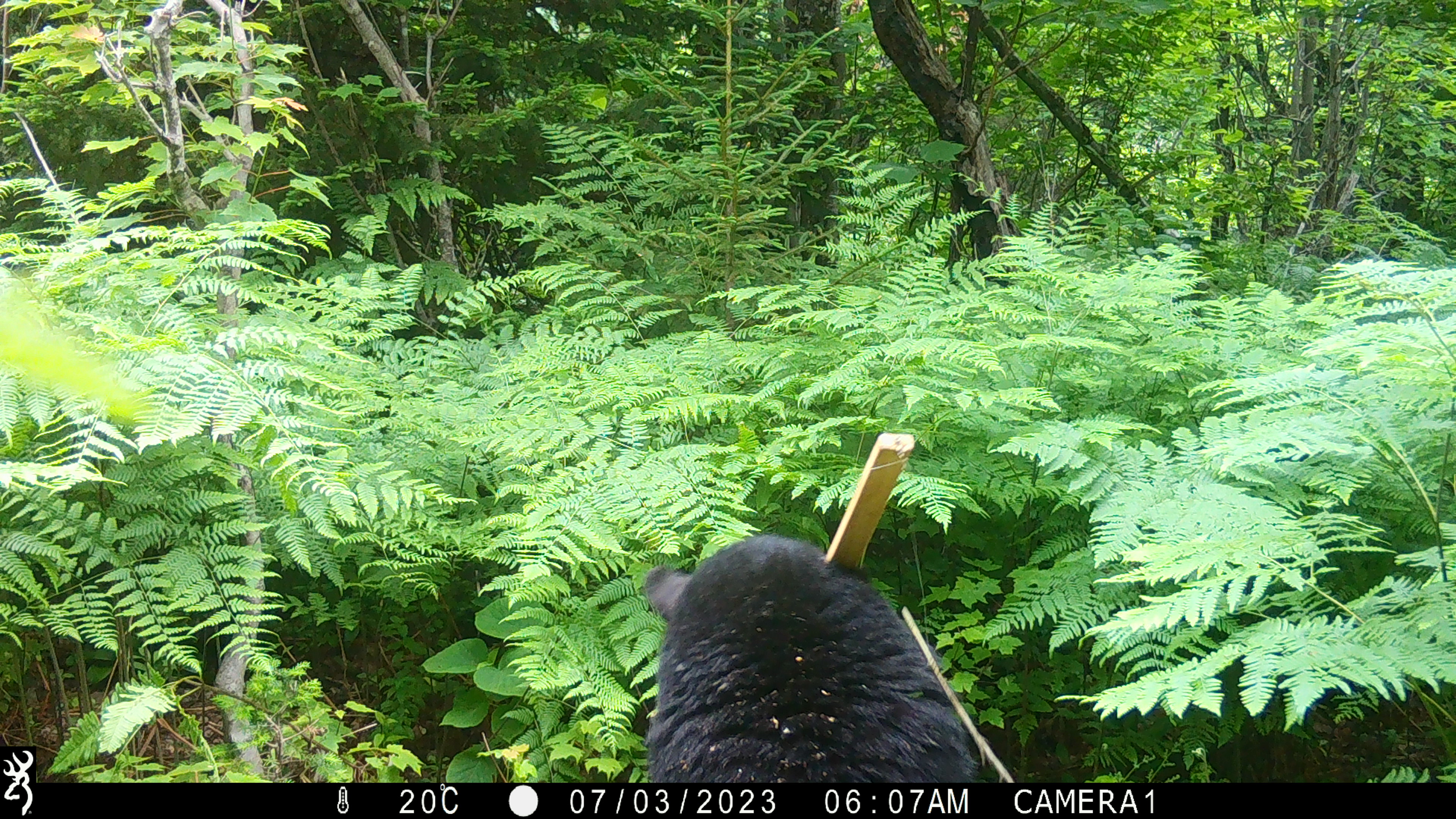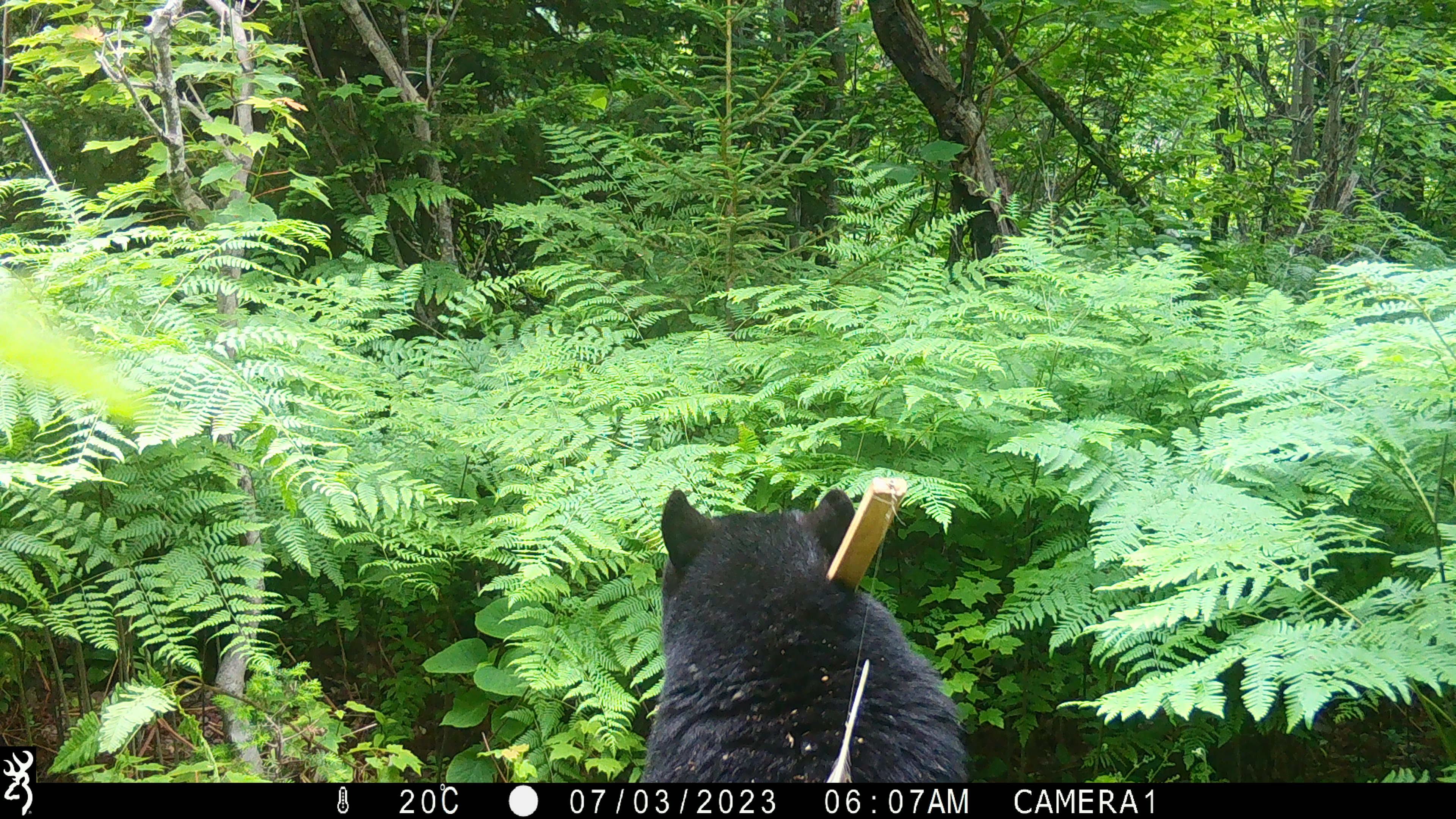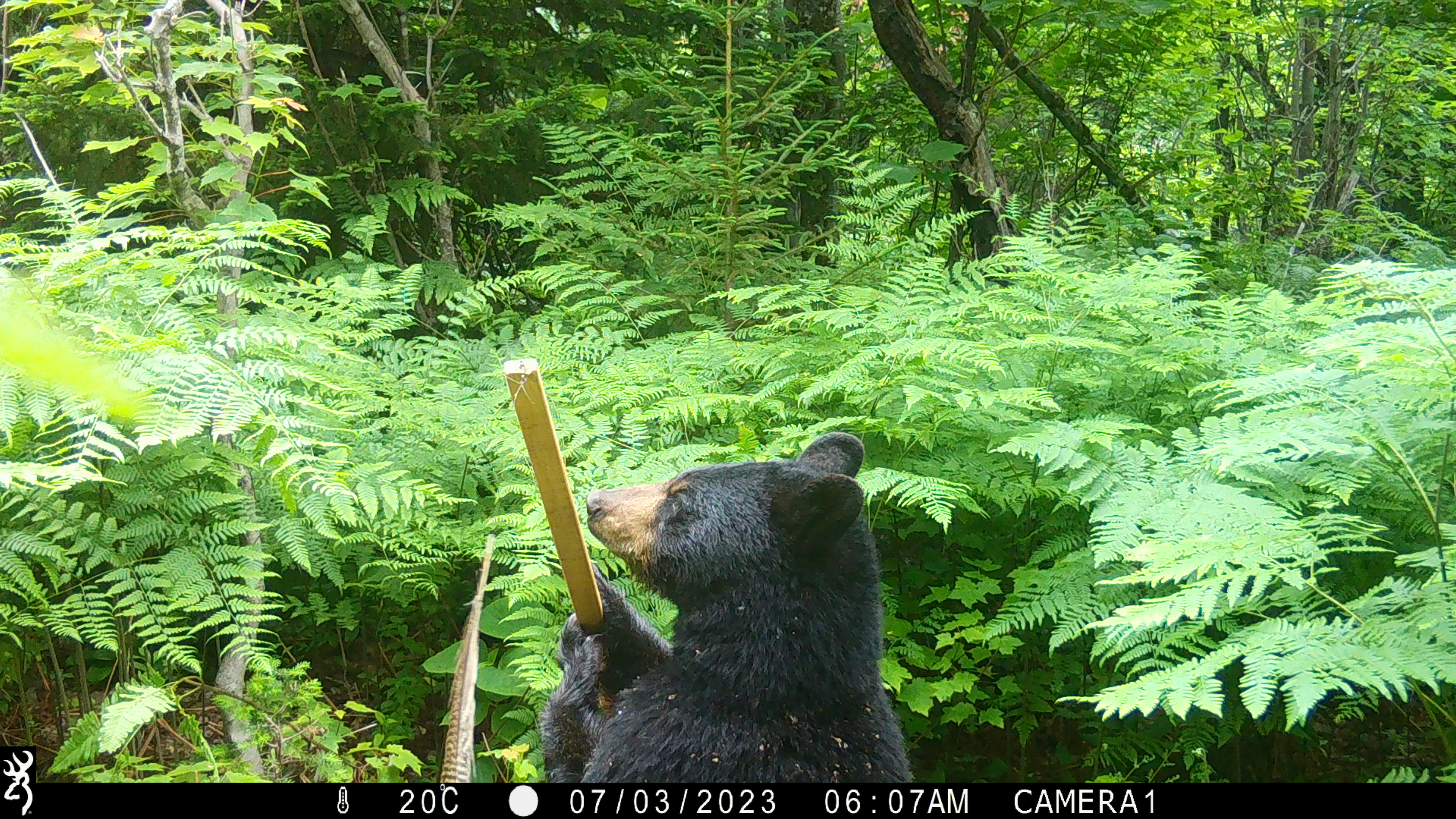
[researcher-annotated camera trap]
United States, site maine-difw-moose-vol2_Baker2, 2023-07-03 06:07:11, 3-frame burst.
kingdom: Animalia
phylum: Chordata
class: Mammalia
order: Carnivora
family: Ursidae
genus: Ursus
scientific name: Ursus americanus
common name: black bear